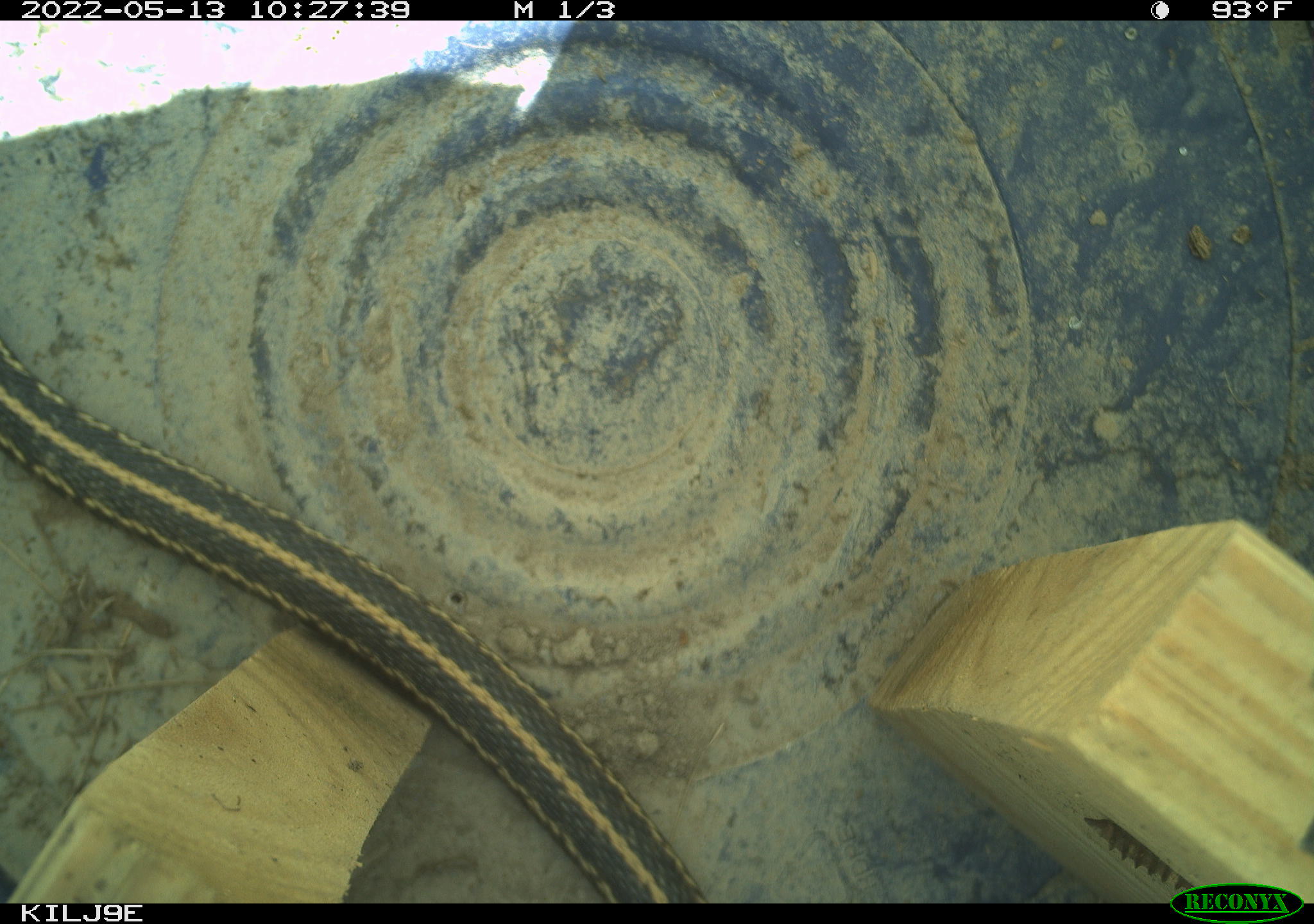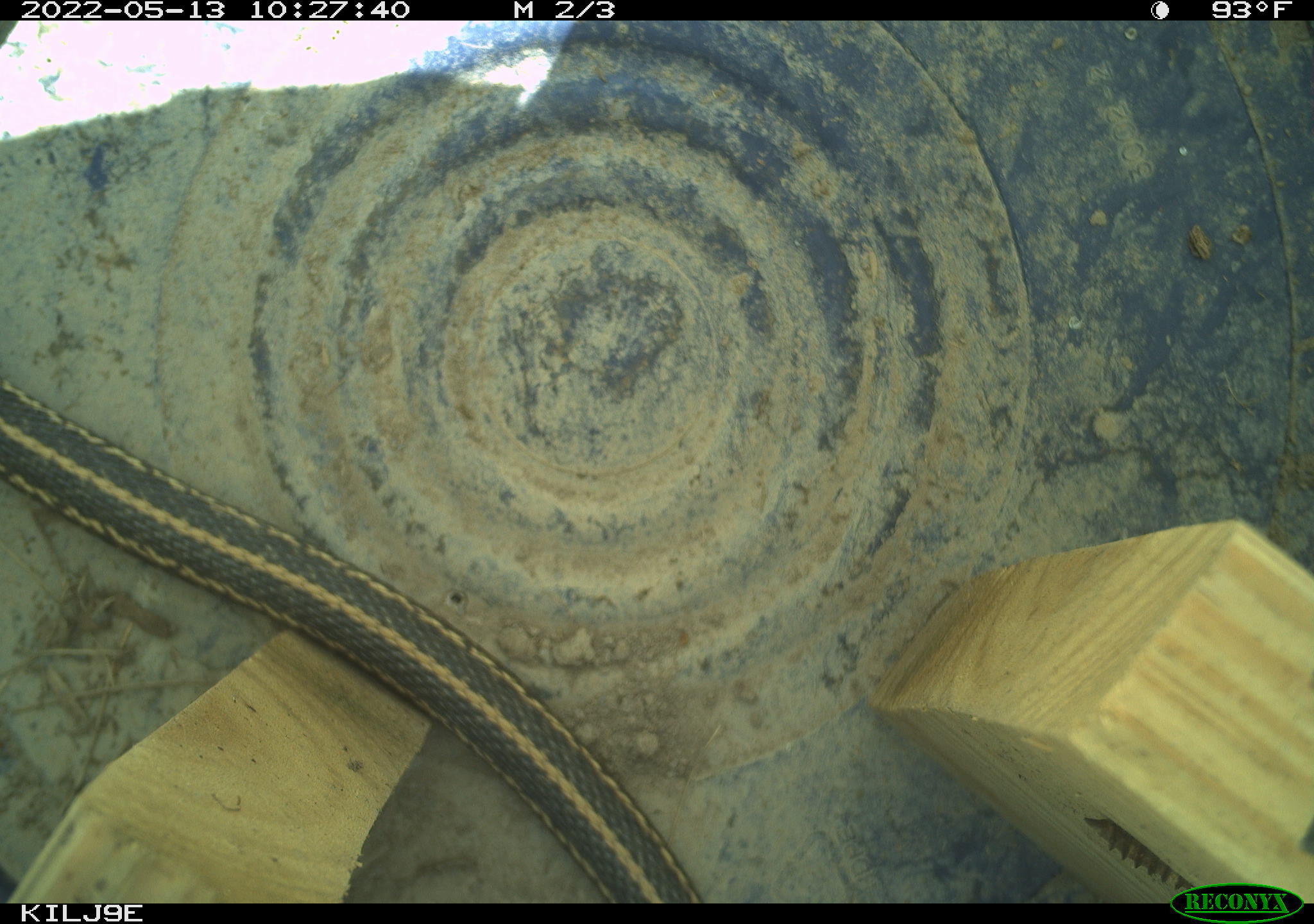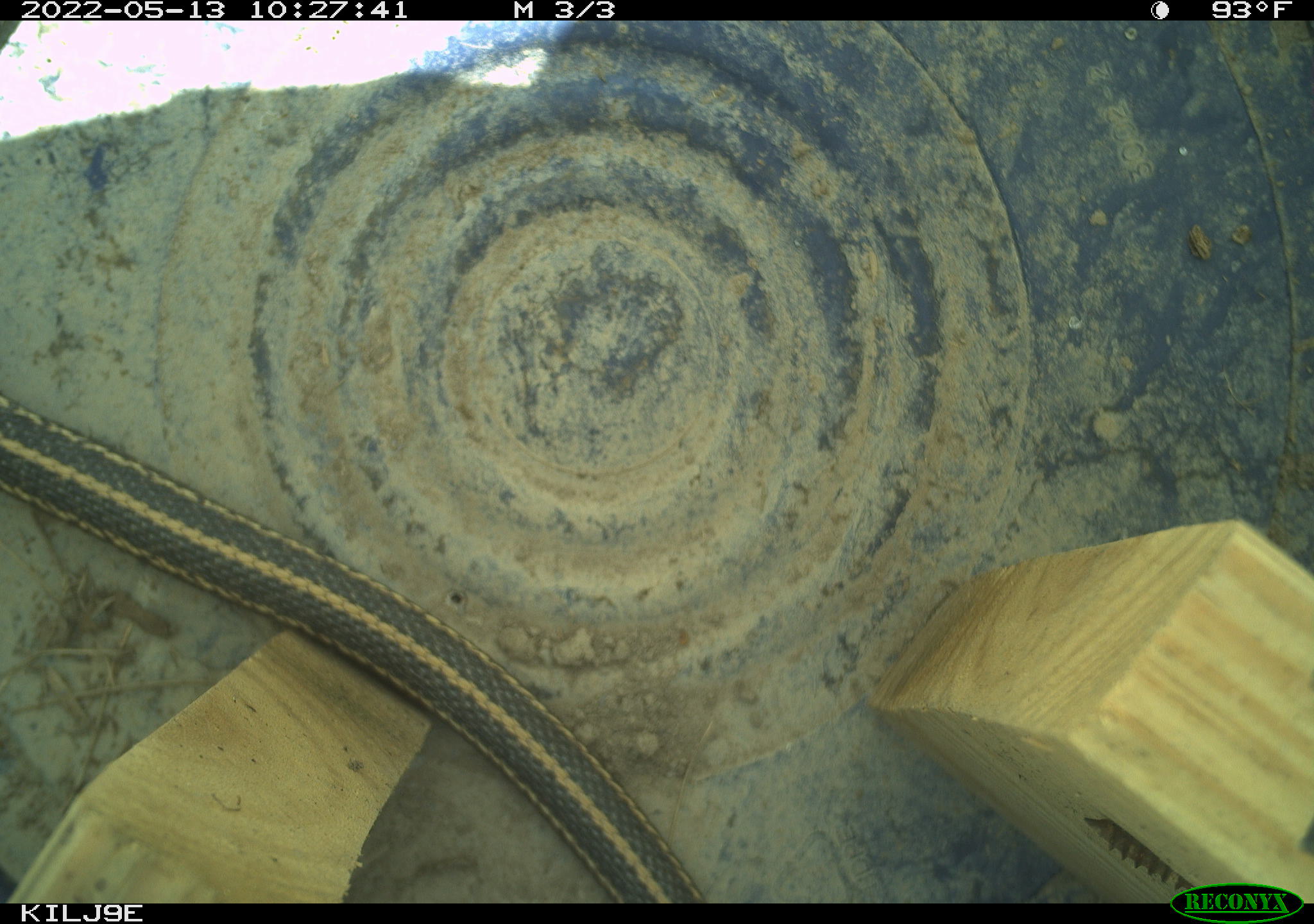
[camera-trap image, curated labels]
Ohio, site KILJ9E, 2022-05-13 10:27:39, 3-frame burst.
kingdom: Animalia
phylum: Chordata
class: Reptilia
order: Squamata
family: Colubridae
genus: Thamnophis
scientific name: Thamnophis sirtalis sirtalis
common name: eastern gartersnake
Eastern gartersnake (Thamnophis sirtalis sirtalis).